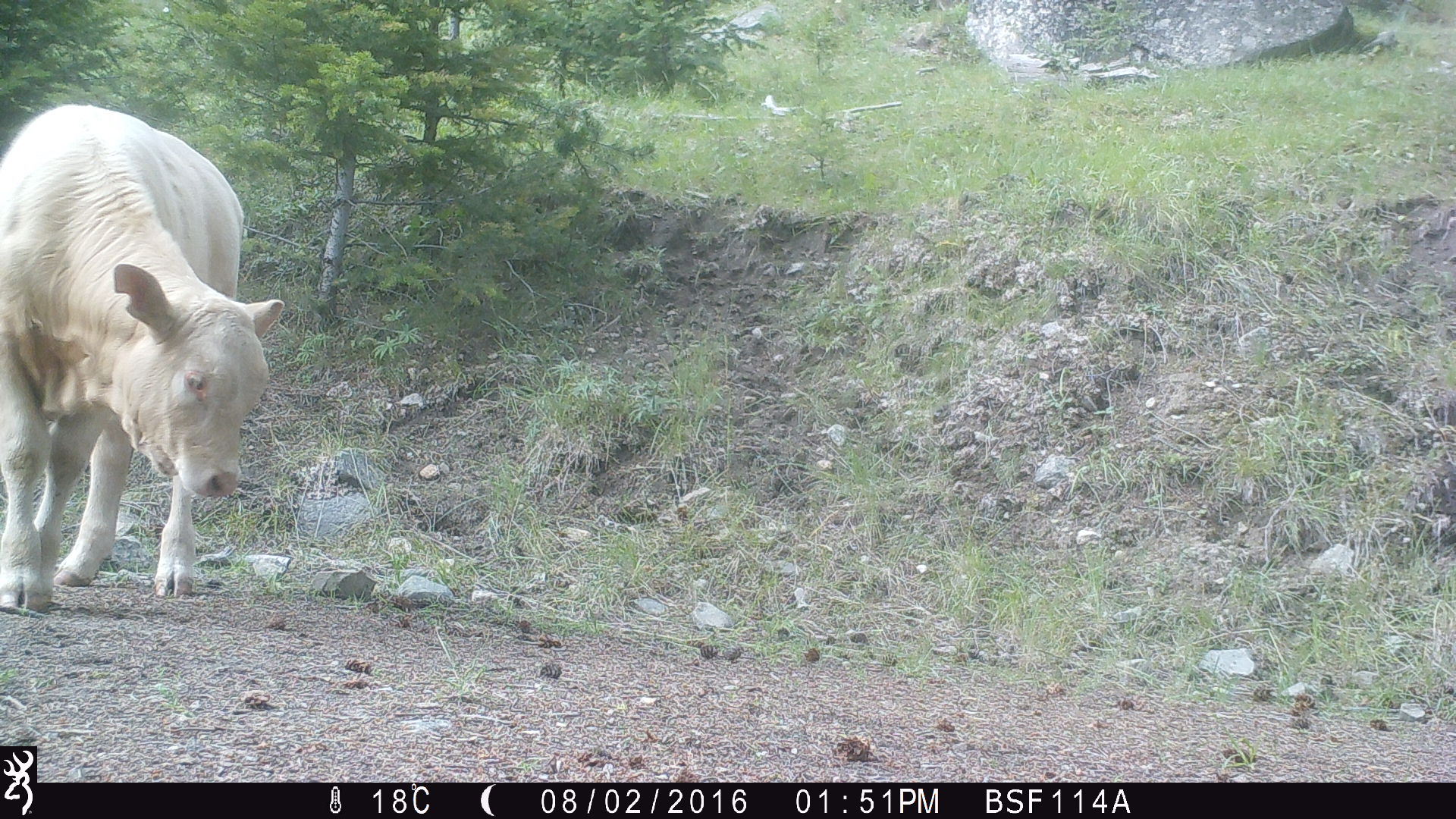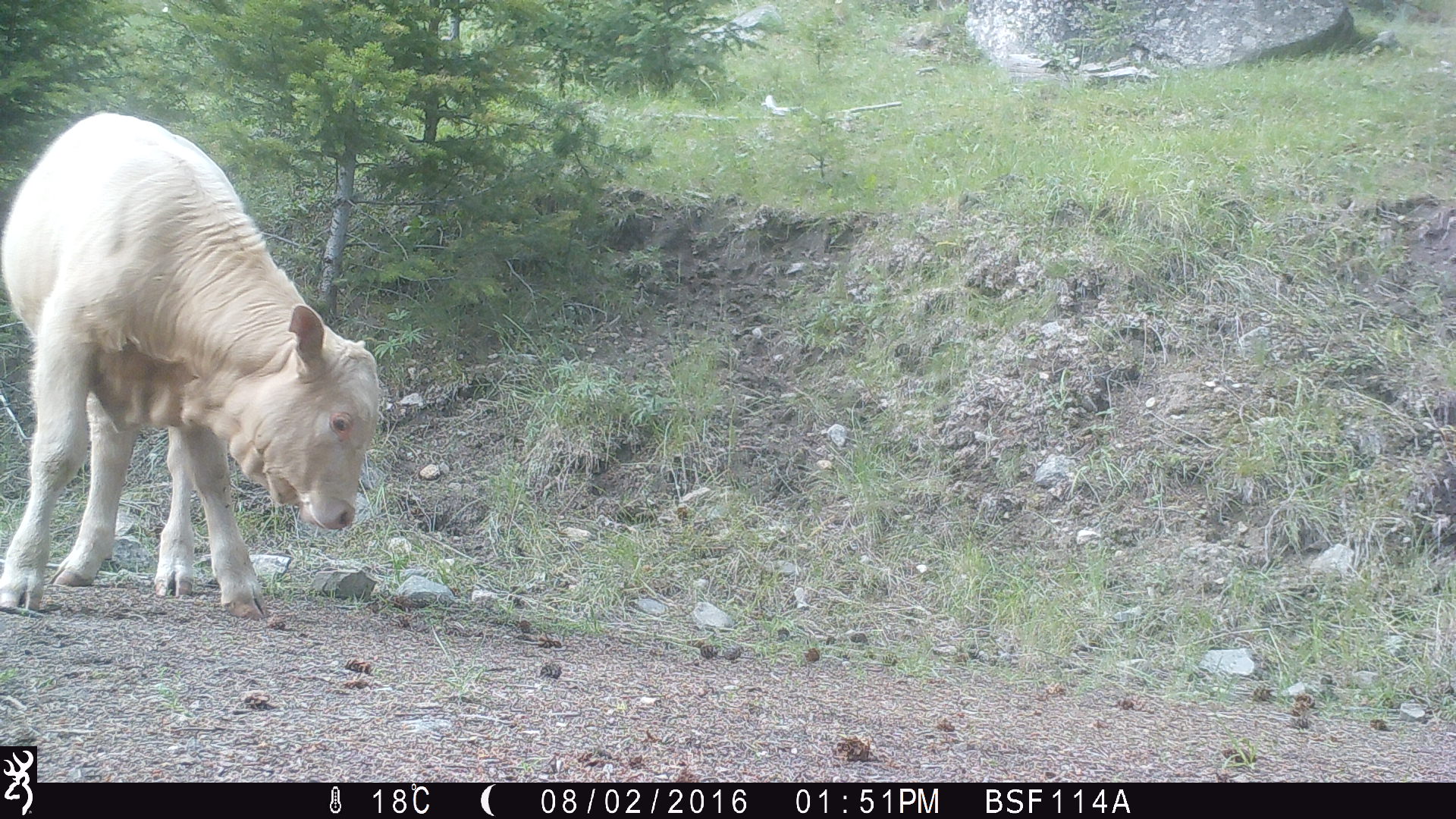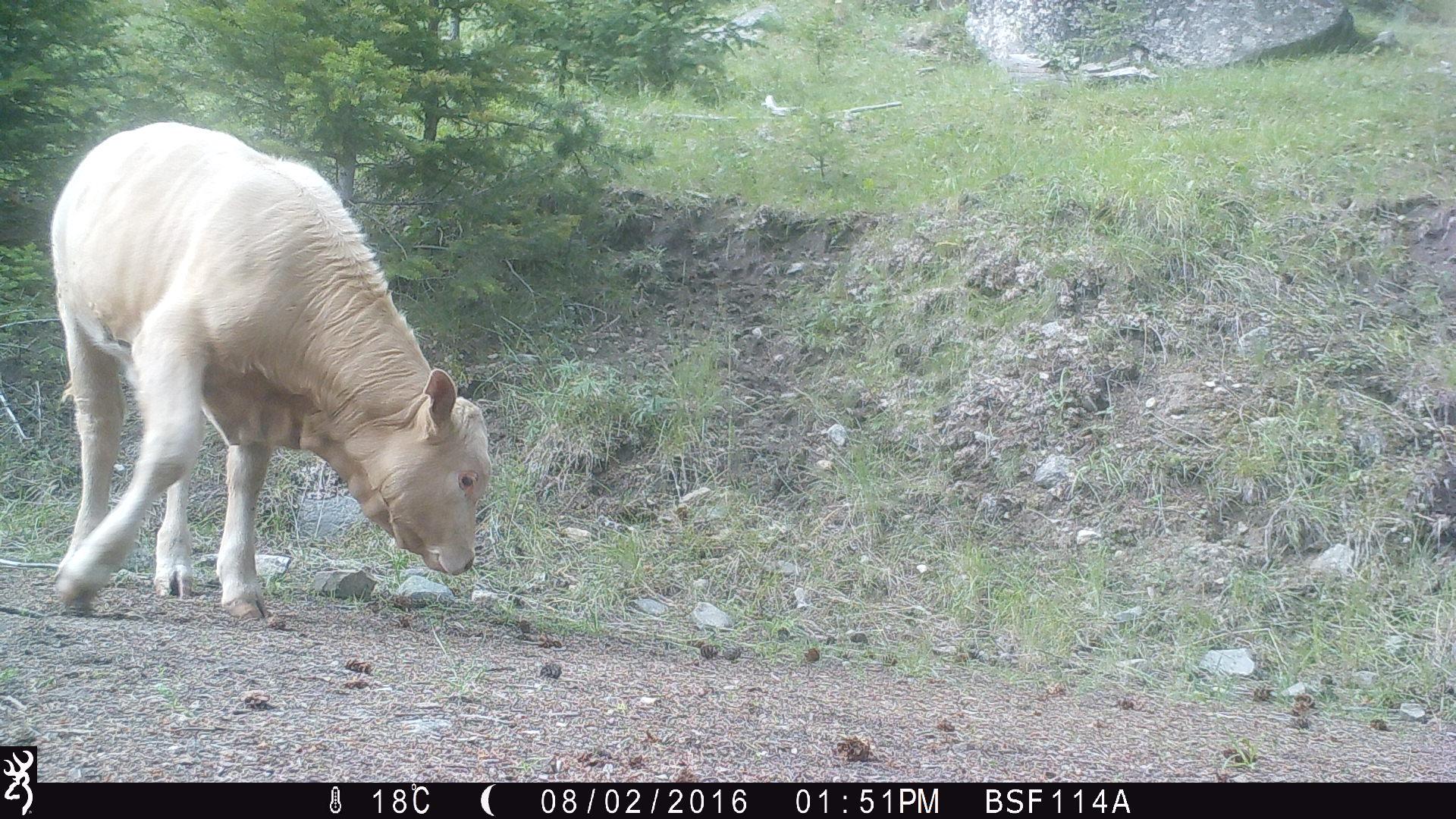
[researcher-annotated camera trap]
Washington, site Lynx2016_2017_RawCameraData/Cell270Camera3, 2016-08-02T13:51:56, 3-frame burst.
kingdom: Animalia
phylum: Chordata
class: Mammalia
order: Artiodactyla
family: Bovidae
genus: Bos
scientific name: Bos taurus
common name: domestic cattle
Domestic cattle (Bos taurus). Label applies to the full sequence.